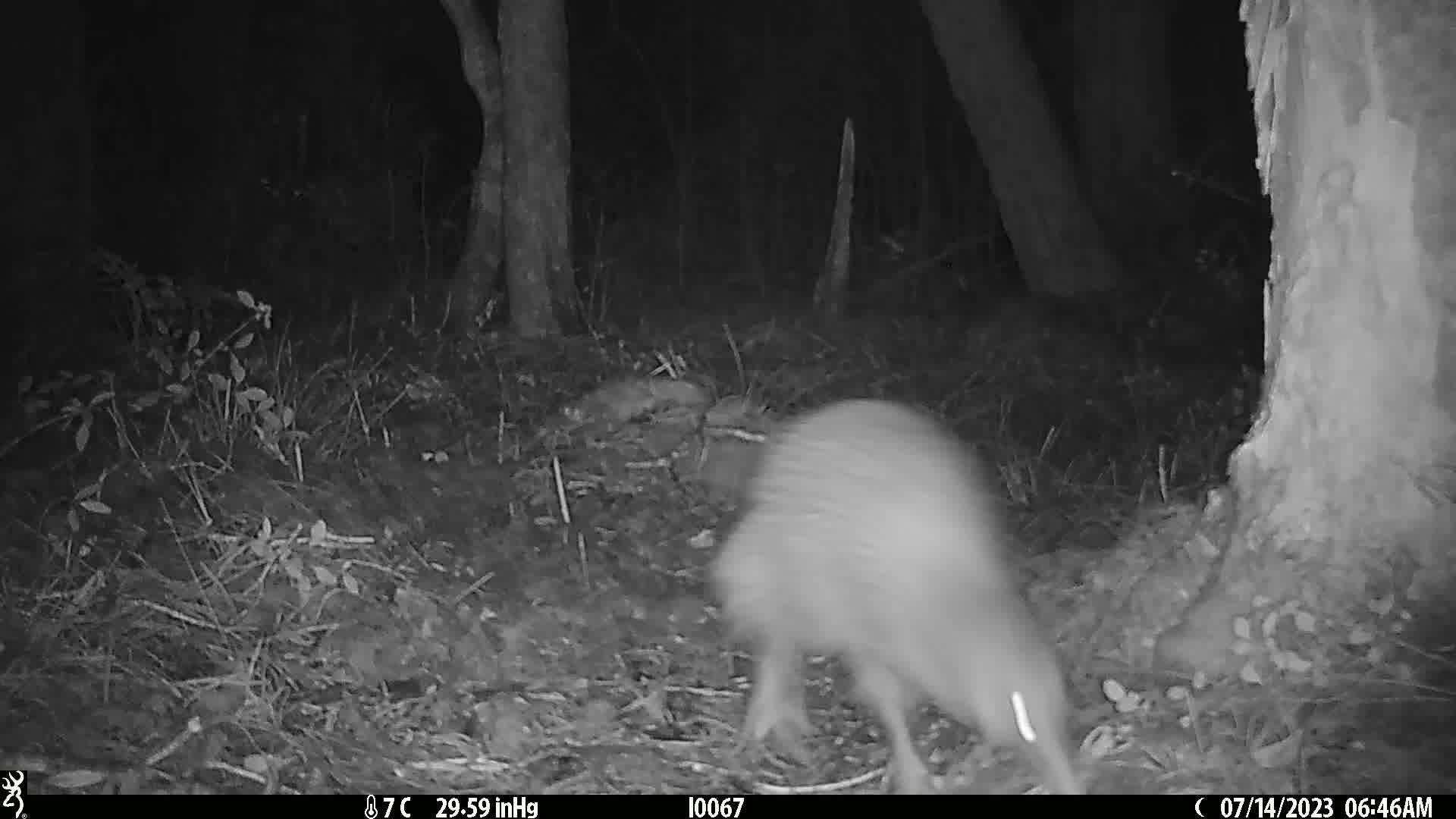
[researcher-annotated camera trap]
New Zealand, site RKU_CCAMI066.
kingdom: Animalia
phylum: Chordata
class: Aves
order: Apterygiformes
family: Apterygidae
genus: Apteryx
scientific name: Apteryx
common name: kiwi